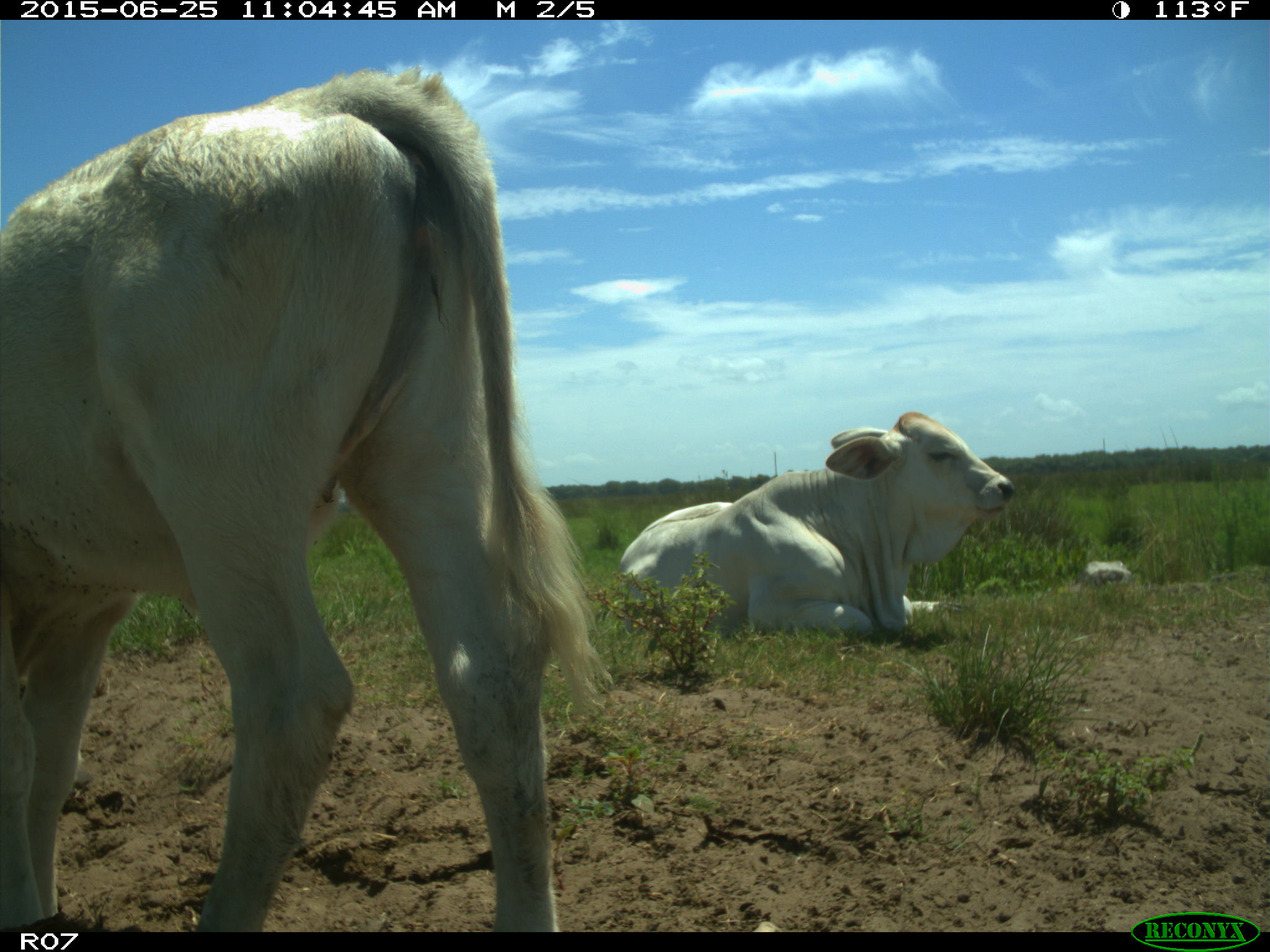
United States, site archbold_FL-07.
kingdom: Animalia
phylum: Chordata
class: Mammalia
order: Artiodactyla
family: Bovidae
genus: Bos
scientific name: Bos taurus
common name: domestic cow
Bos taurus (domestic cow).